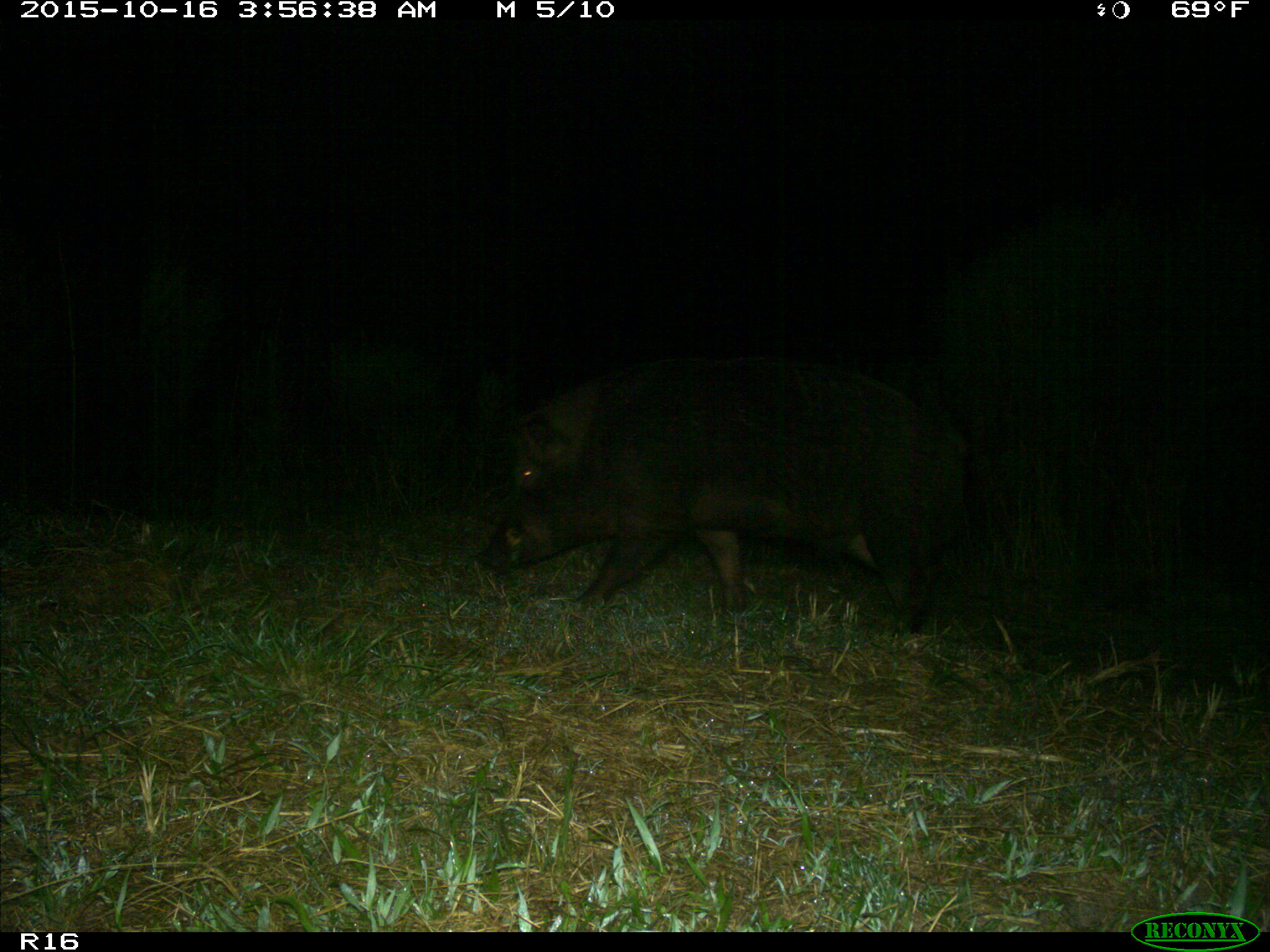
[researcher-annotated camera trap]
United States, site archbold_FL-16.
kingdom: Animalia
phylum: Chordata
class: Mammalia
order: Artiodactyla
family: Suidae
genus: Sus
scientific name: Sus scrofa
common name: wild boar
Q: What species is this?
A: Sus scrofa (wild boar).